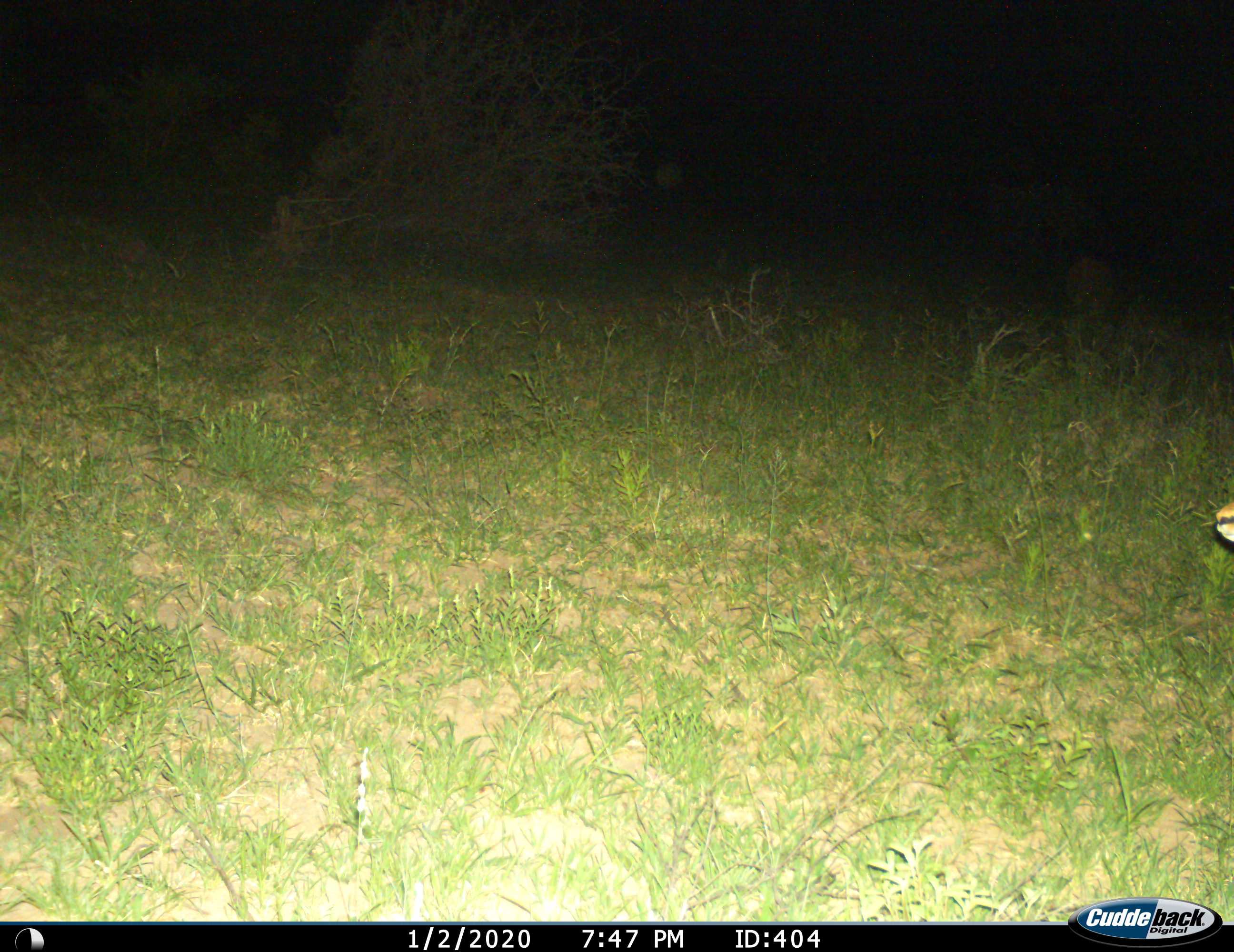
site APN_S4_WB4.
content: unidentified animal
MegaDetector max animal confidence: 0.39